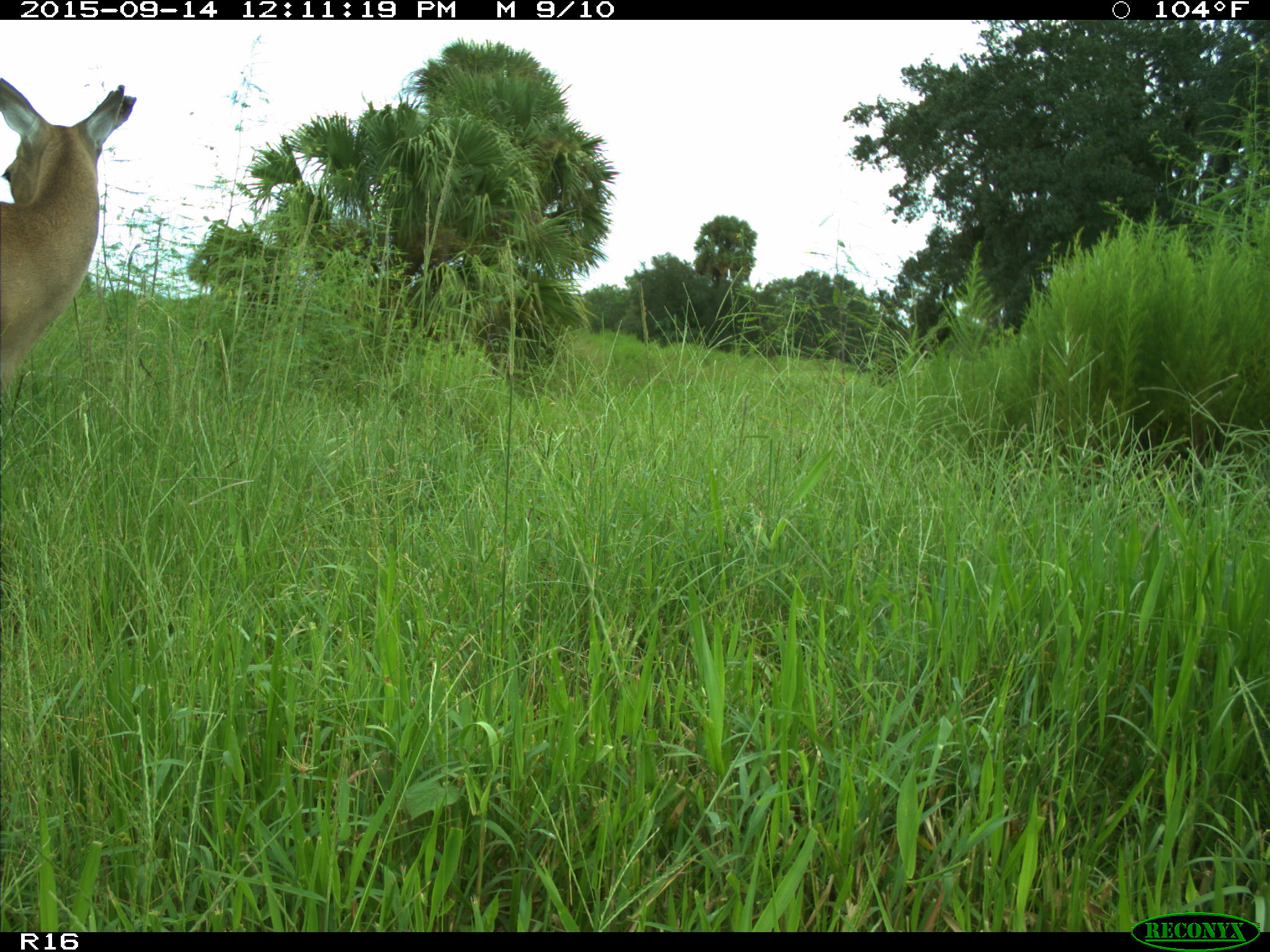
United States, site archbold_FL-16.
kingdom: Animalia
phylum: Chordata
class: Mammalia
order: Artiodactyla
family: Cervidae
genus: Odocoileus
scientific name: Odocoileus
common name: deer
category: unidentified deer